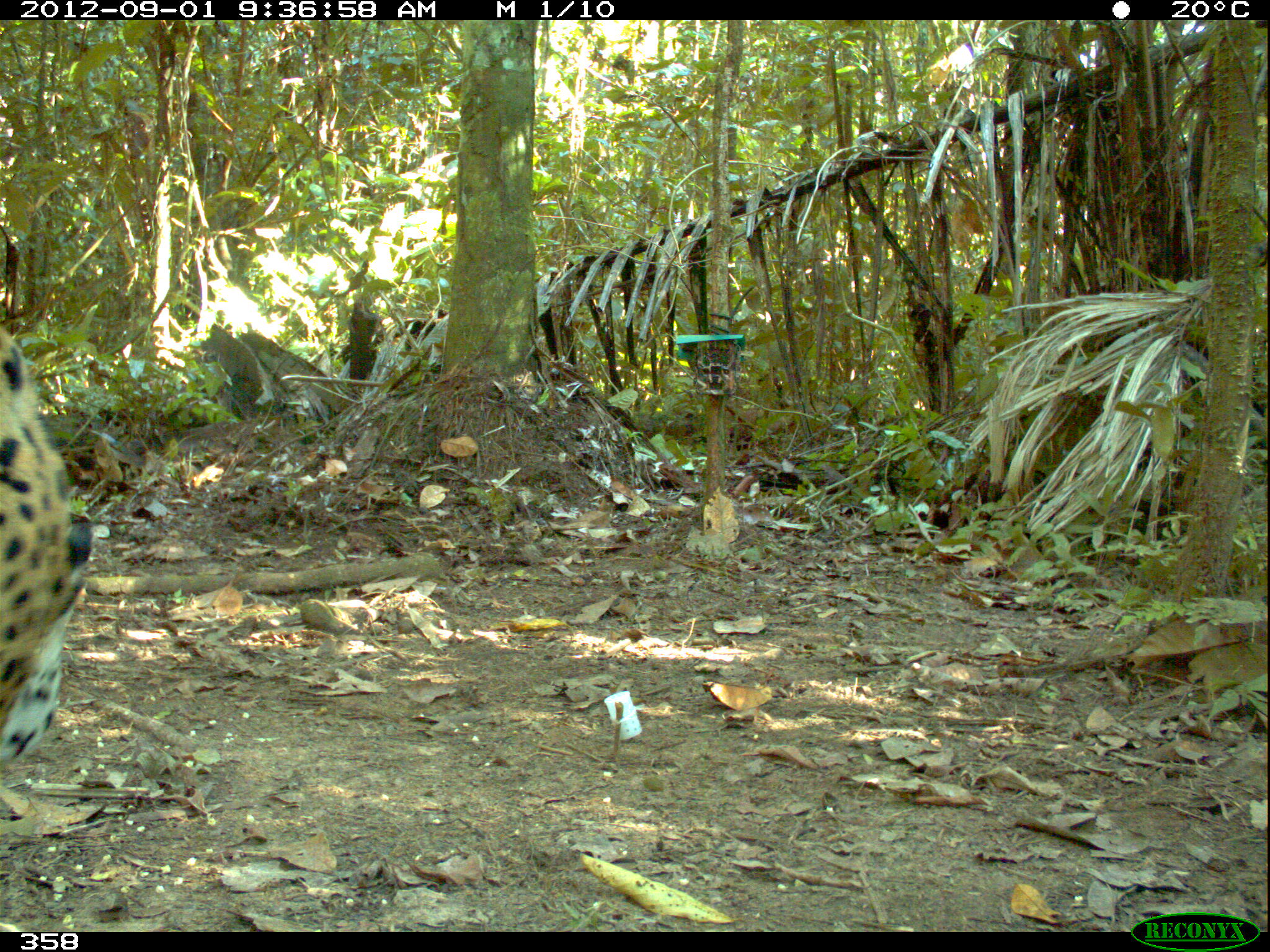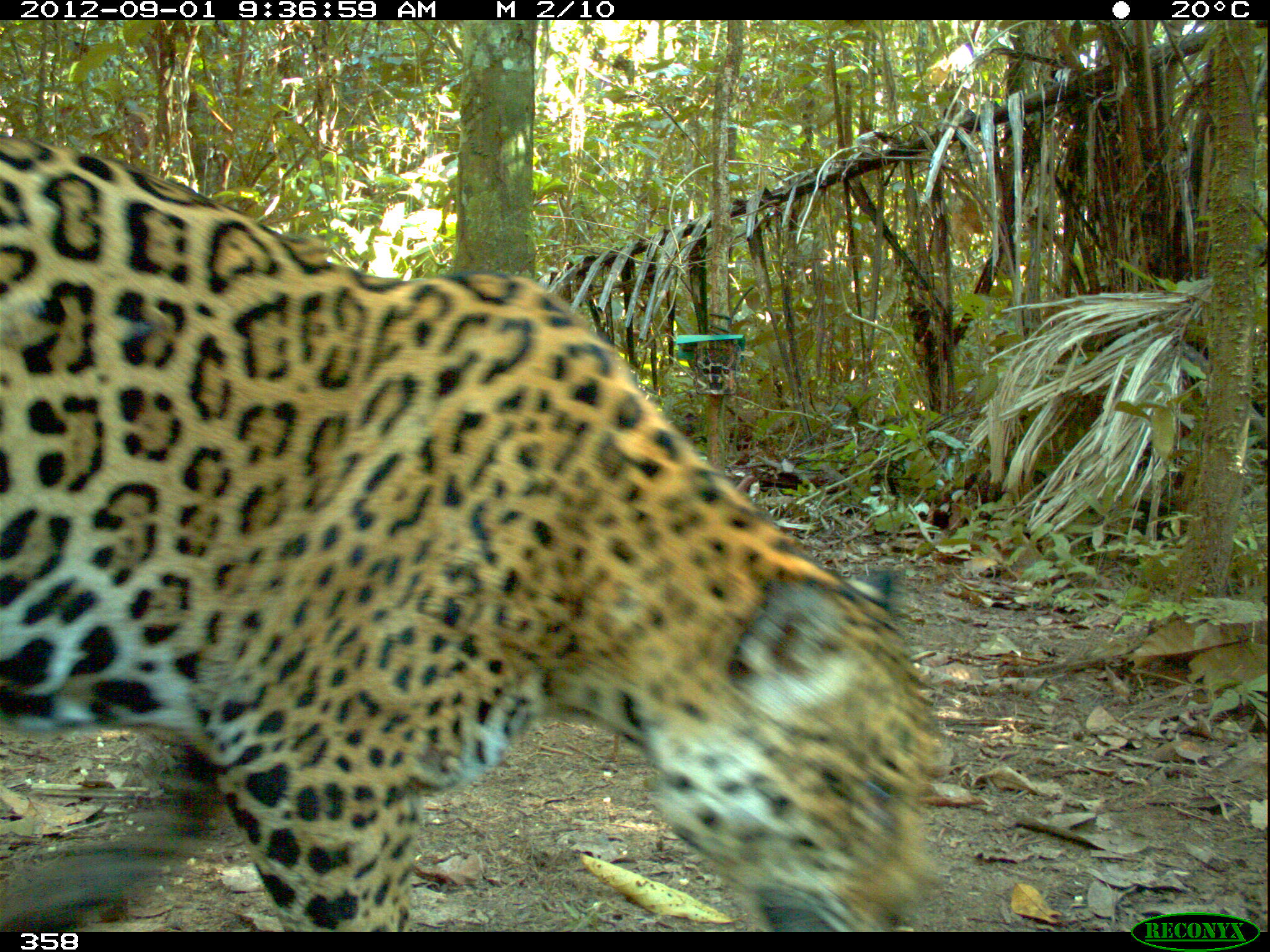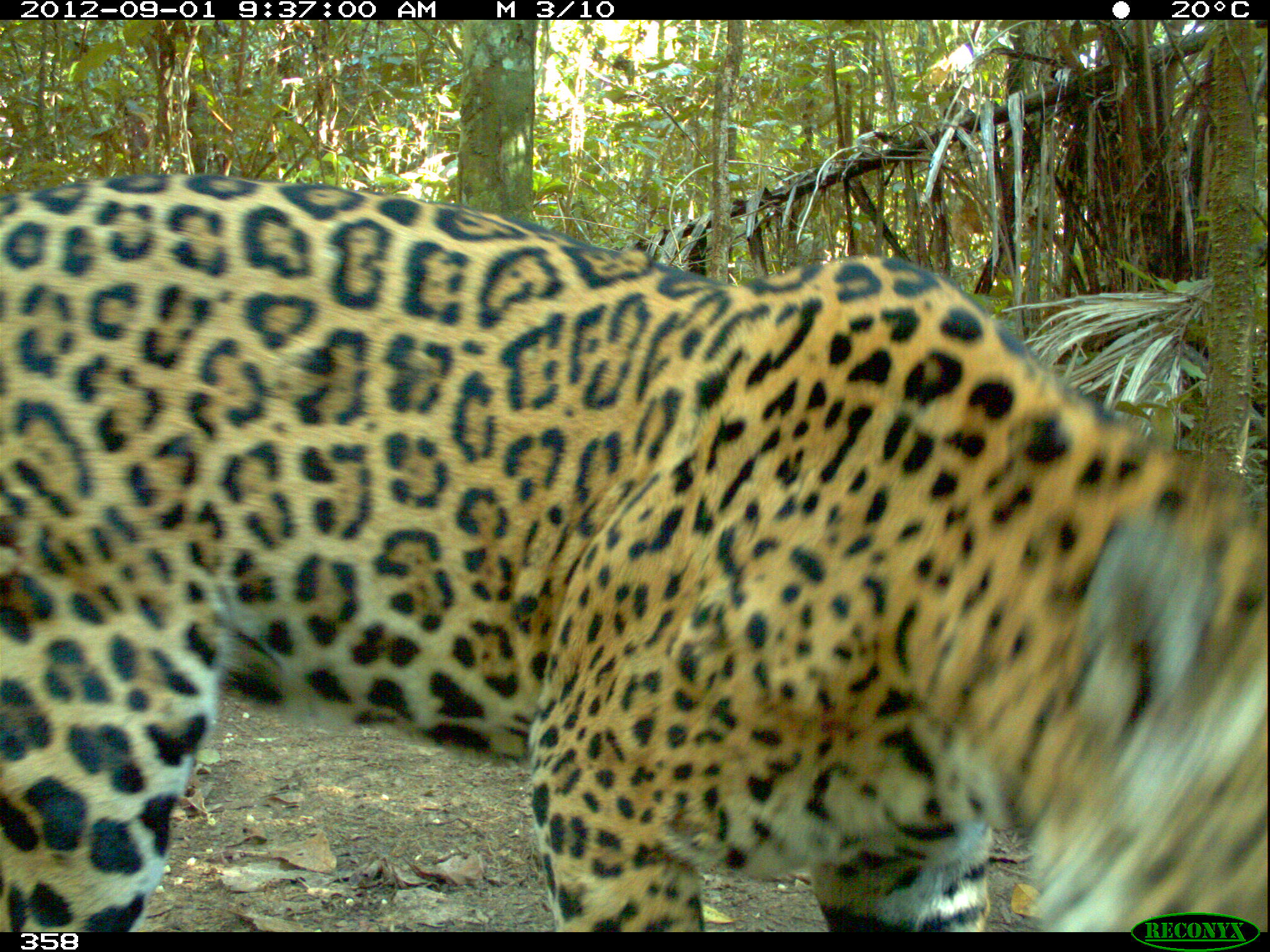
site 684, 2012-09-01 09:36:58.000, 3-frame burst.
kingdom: Animalia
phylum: Chordata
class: Mammalia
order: Carnivora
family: Felidae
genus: Panthera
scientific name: Panthera onca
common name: jaguar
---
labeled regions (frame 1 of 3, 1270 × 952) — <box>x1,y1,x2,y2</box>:
panthera onca: <box>1,328,89,760</box>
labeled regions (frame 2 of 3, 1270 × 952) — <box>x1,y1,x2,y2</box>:
panthera onca: <box>0,139,931,931</box>